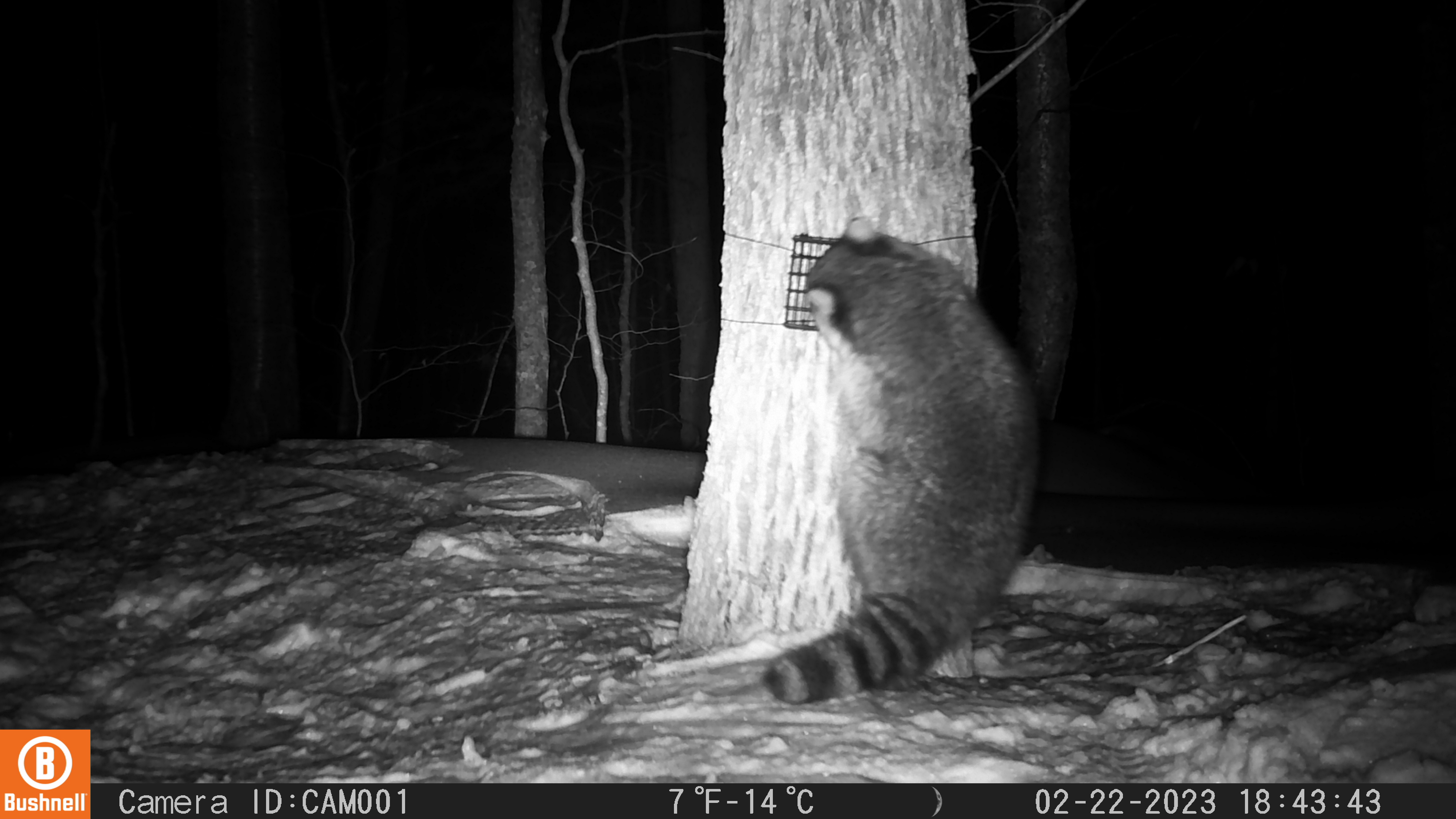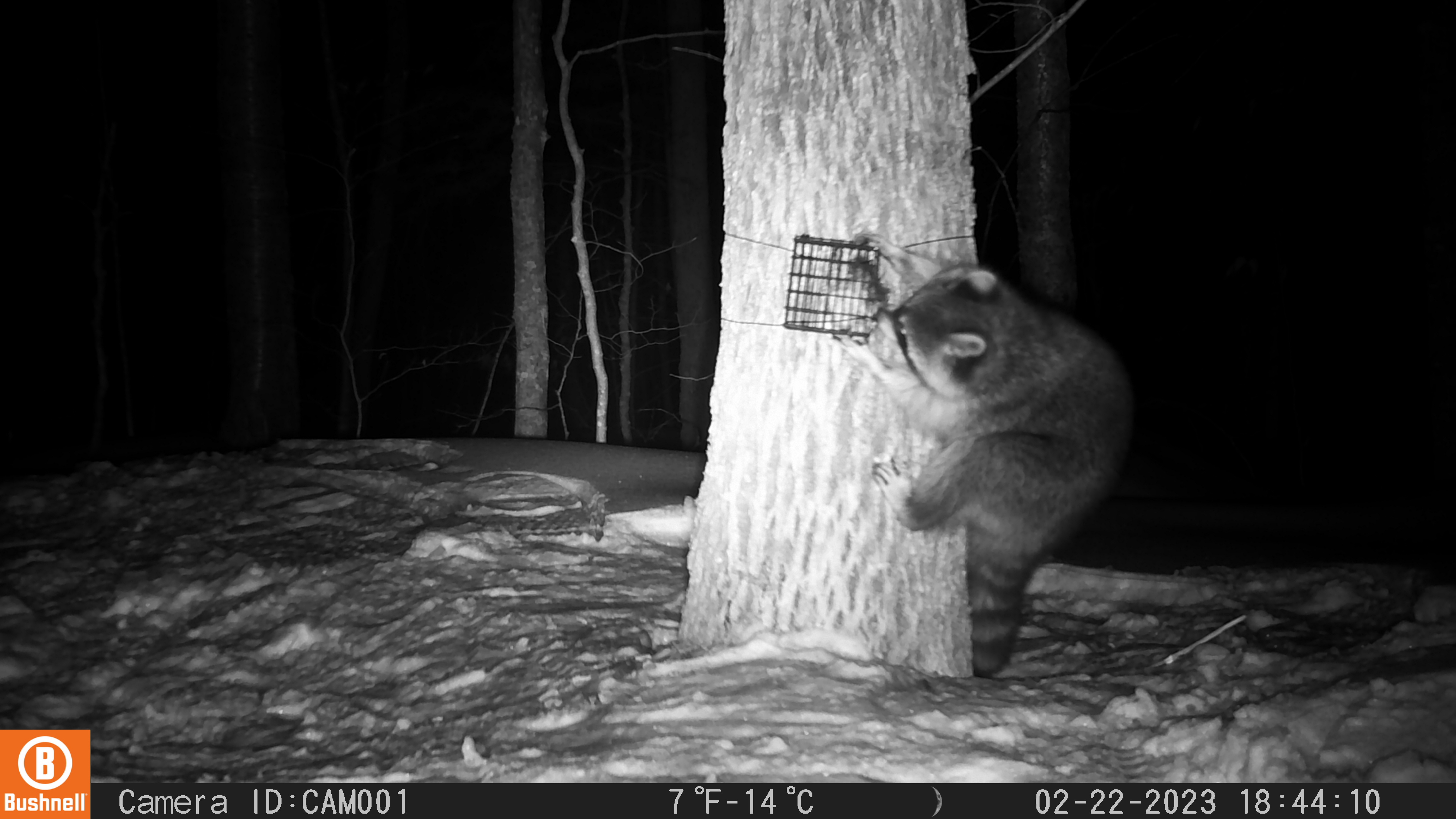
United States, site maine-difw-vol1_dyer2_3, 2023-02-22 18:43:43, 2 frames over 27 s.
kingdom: Animalia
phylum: Chordata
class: Mammalia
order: Carnivora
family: Procyonidae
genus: Procyon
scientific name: Procyon lotor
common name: raccoon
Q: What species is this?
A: Raccoon (Procyon lotor).